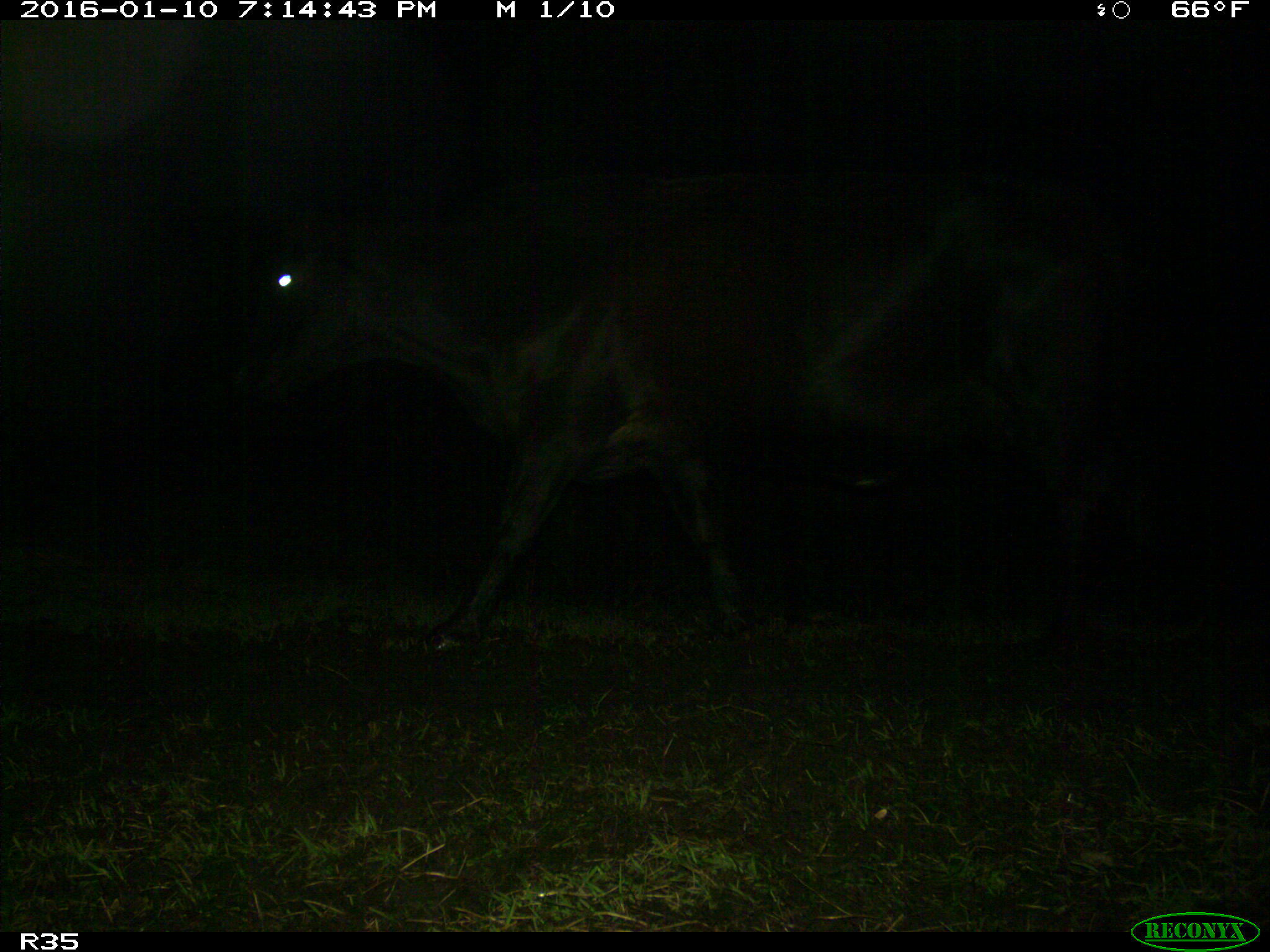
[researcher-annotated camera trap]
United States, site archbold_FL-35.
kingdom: Animalia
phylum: Chordata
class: Mammalia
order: Artiodactyla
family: Bovidae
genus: Bos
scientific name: Bos taurus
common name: domestic cow